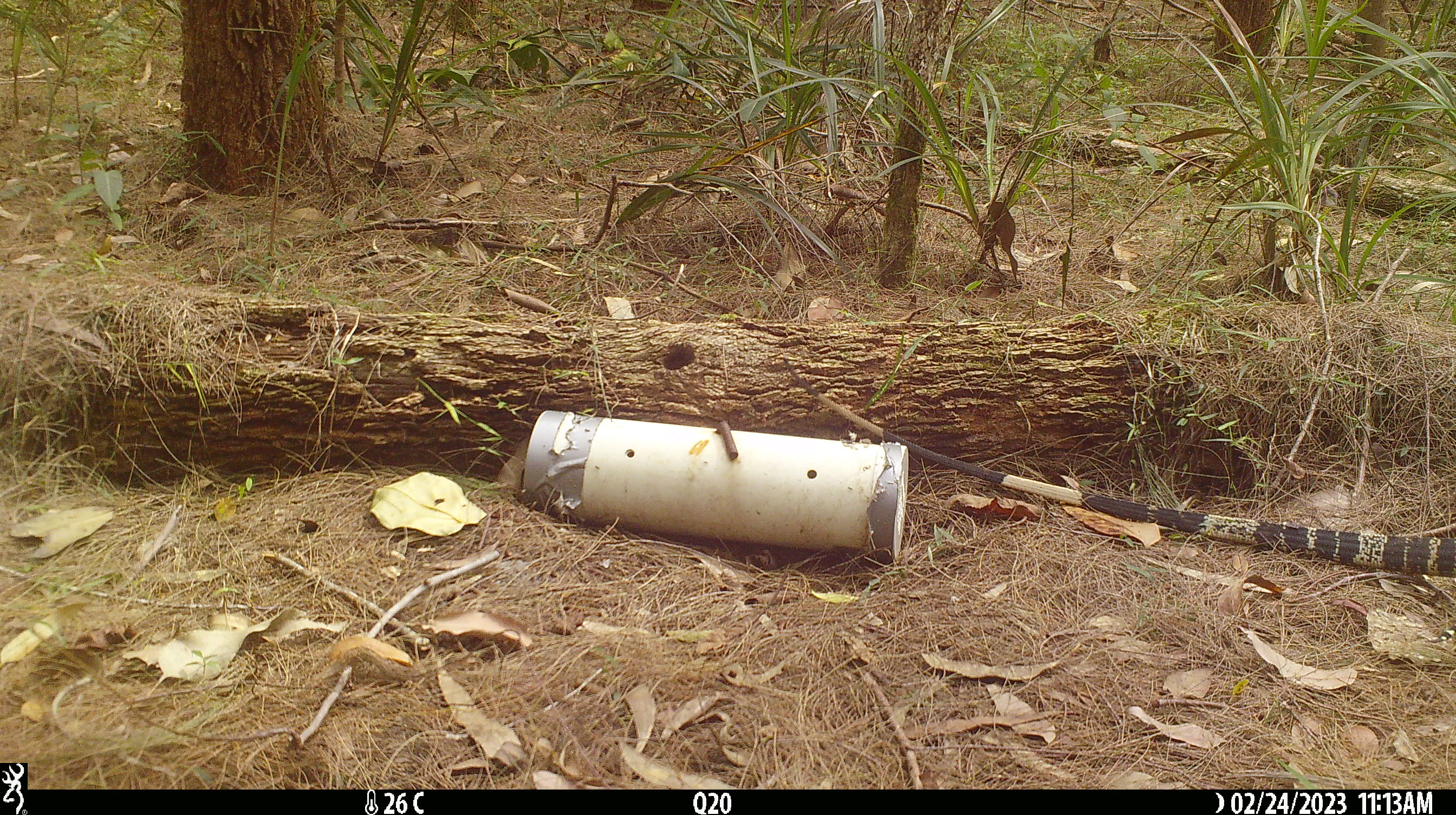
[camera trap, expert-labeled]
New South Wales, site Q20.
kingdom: Animalia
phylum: Chordata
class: Reptilia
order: Squamata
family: Varanidae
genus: Varanus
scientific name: Varanus varius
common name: lace monitor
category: goanna